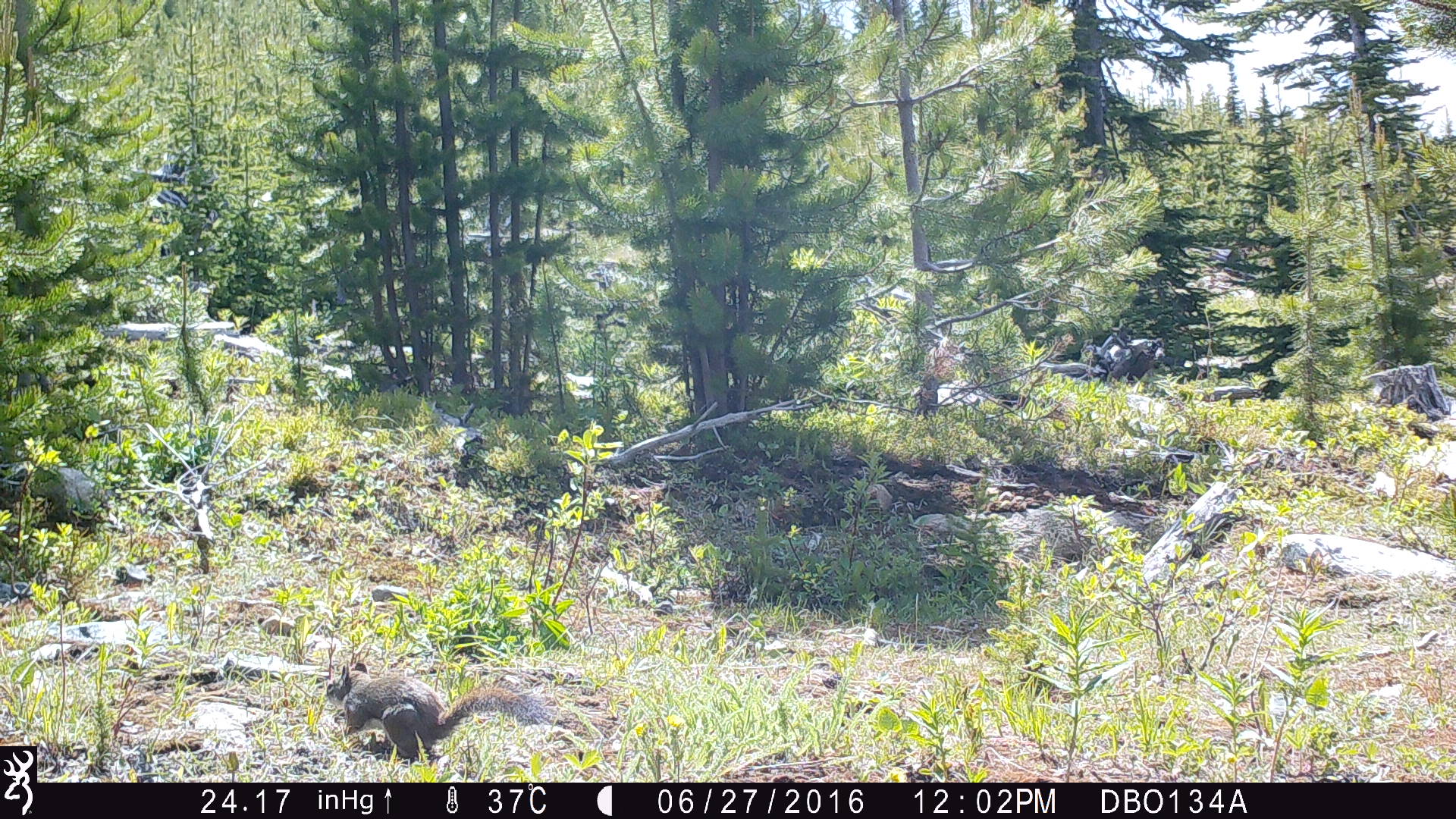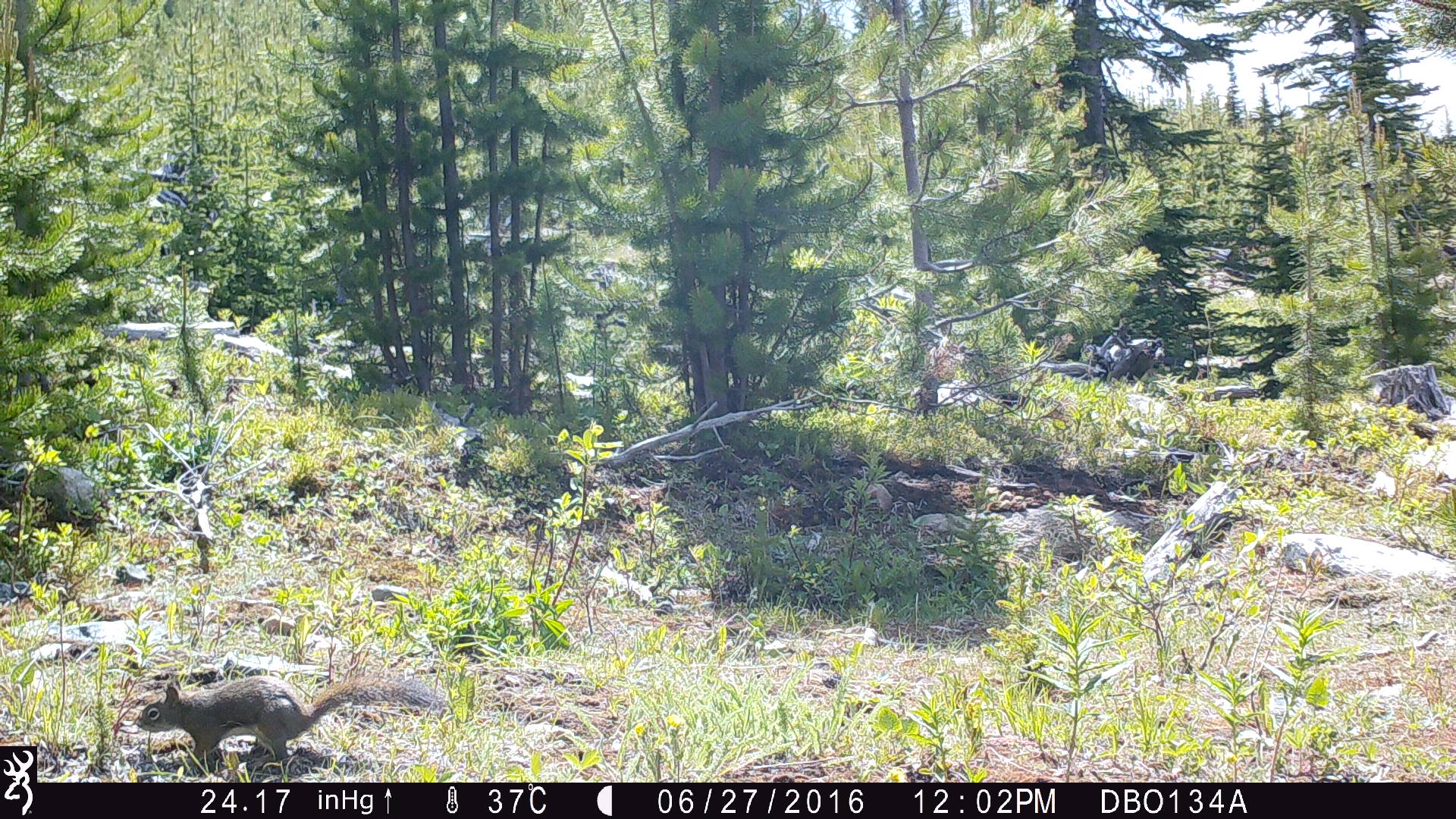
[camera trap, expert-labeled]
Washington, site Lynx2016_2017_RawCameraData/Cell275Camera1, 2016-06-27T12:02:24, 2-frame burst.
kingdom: Animalia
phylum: Chordata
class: Mammalia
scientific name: Mammalia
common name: small mammal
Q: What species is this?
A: Small mammal (Mammalia).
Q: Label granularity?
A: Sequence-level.